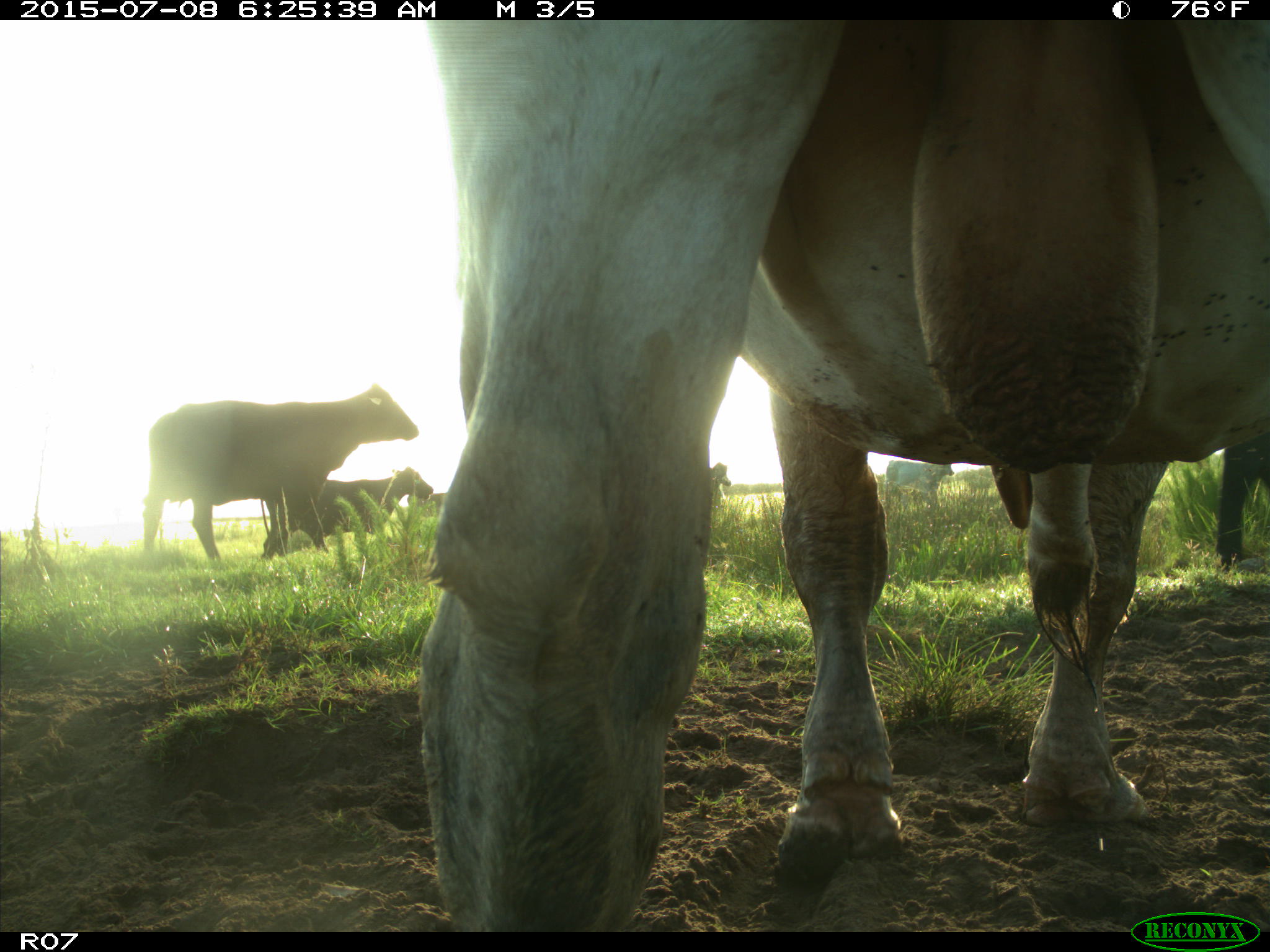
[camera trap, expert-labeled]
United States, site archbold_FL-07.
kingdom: Animalia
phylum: Chordata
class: Mammalia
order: Artiodactyla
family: Bovidae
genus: Bos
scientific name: Bos taurus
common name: domestic cow